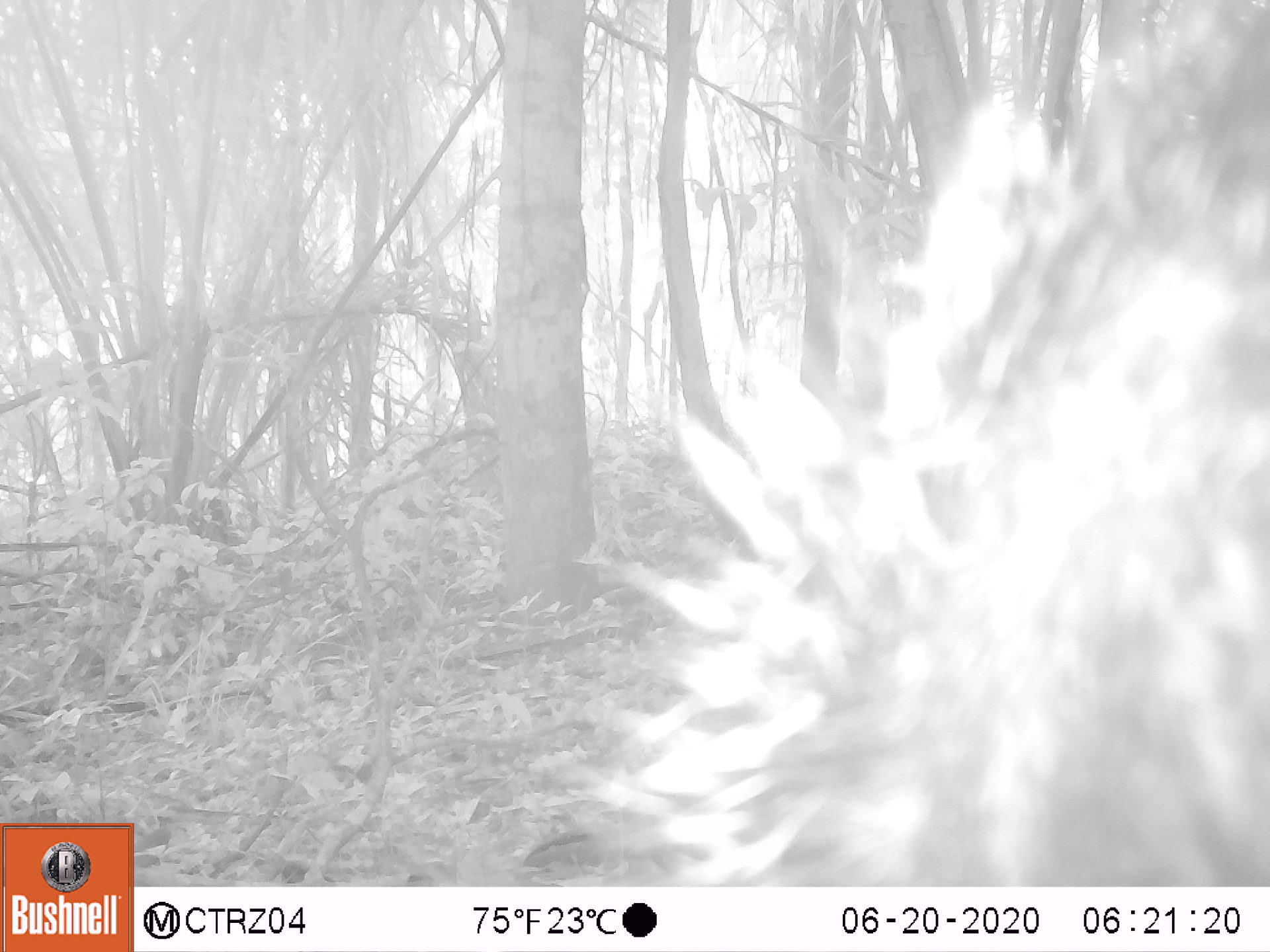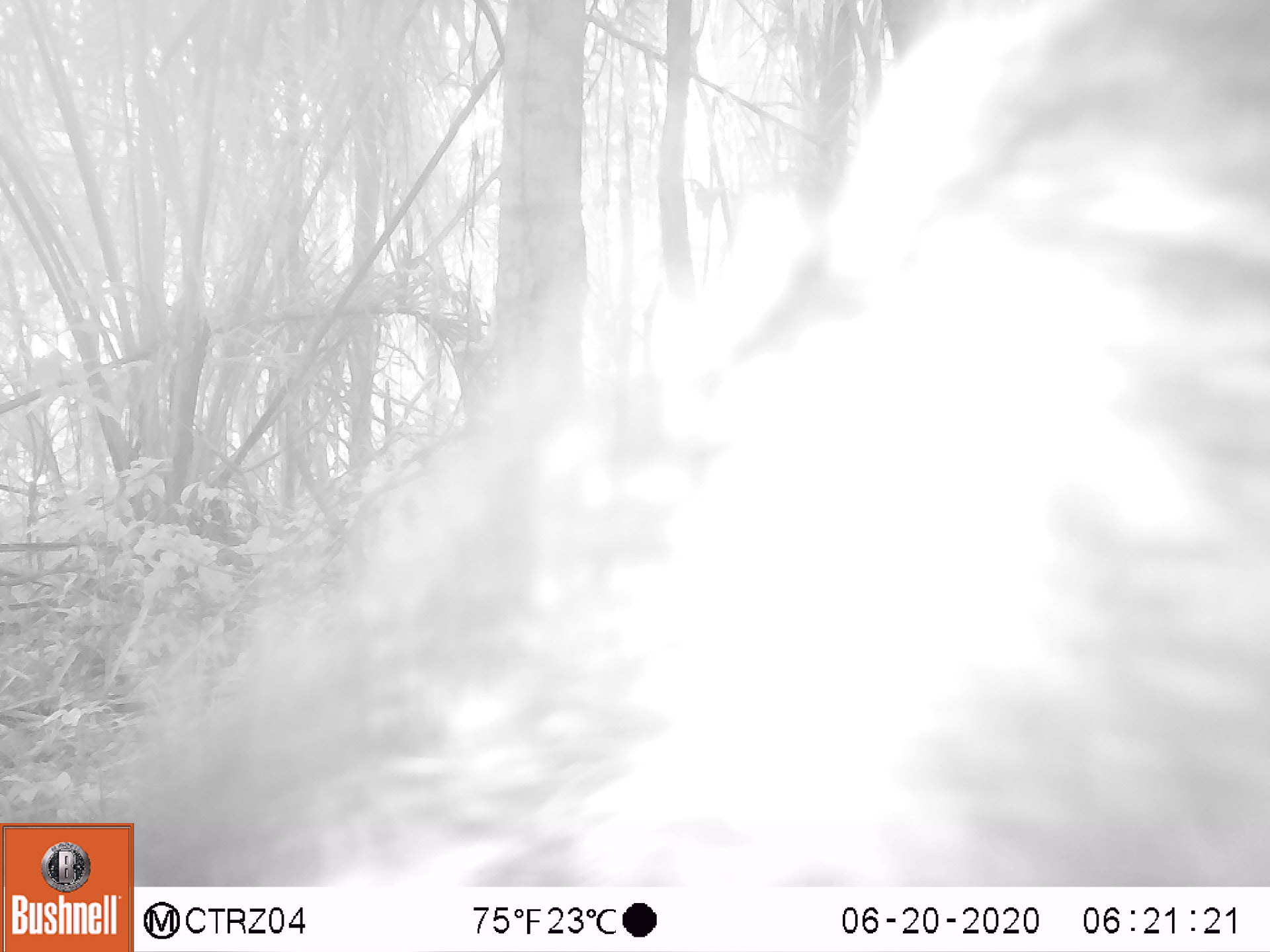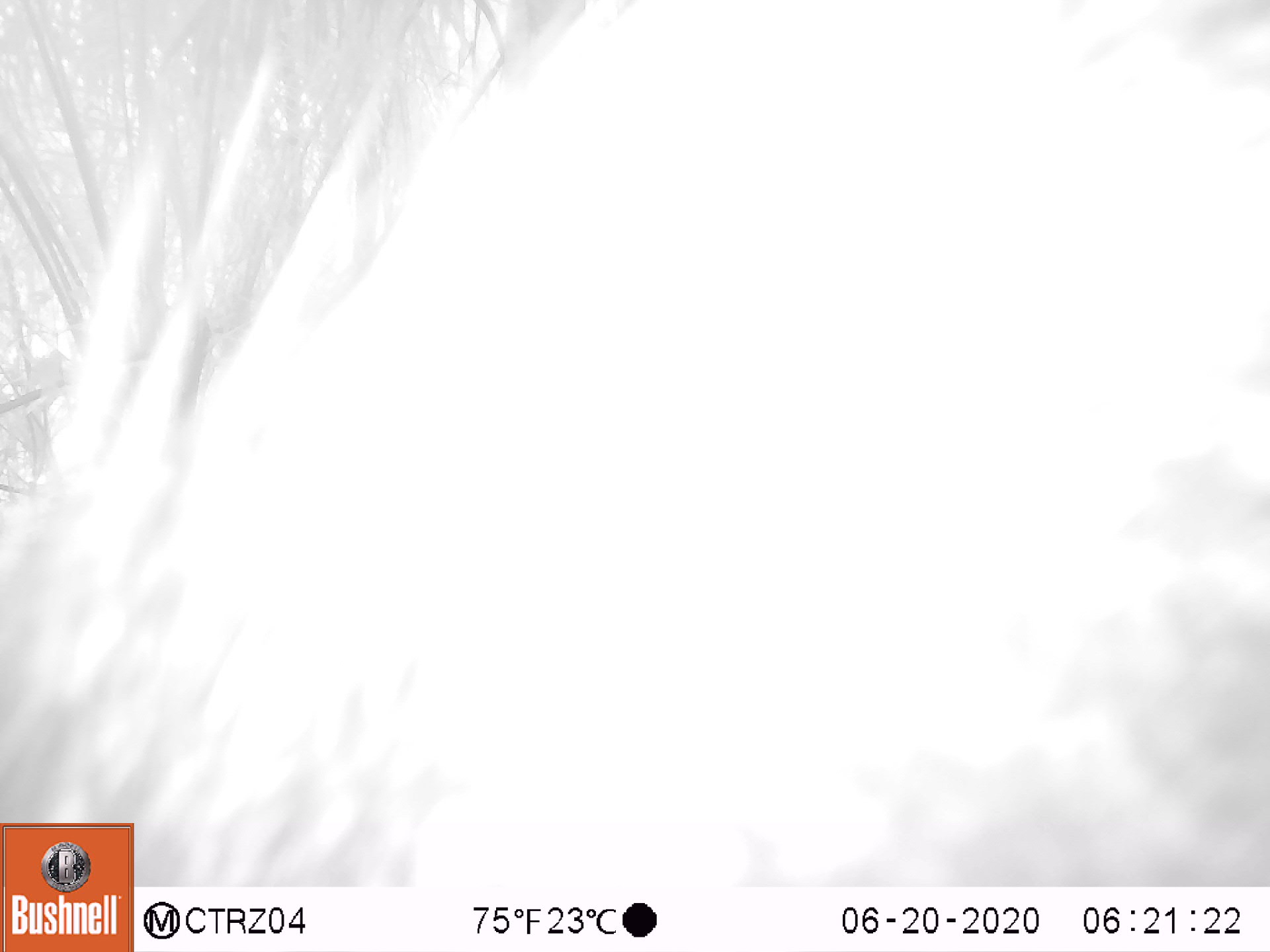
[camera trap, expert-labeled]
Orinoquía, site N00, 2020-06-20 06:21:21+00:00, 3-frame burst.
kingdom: Animalia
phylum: Chordata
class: Mammalia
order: Artiodactyla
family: Tayassuidae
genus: Pecari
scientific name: Pecari tajacu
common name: collared peccary